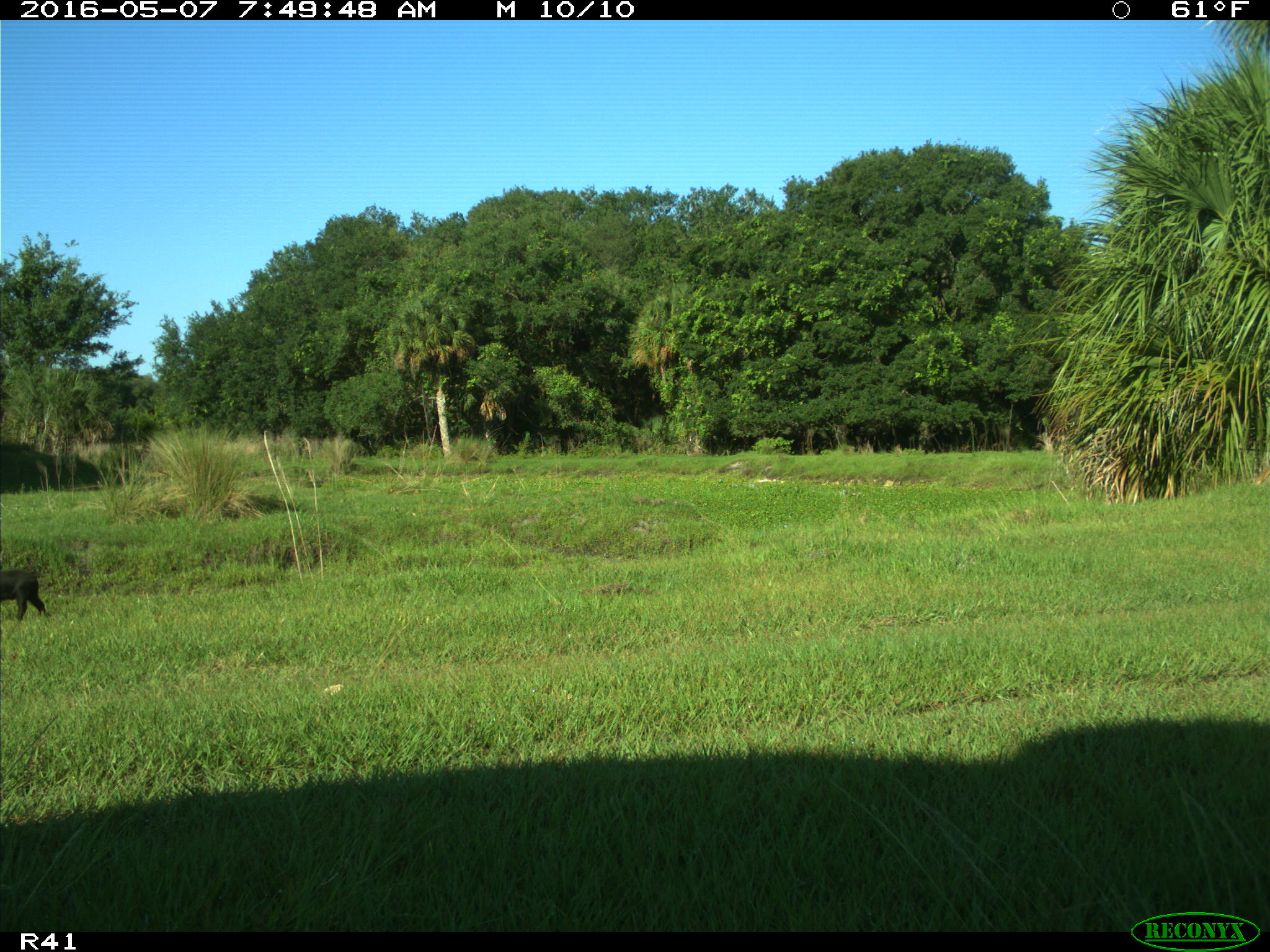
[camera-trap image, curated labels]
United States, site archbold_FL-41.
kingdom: Animalia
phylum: Chordata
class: Mammalia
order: Artiodactyla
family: Suidae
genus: Sus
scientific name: Sus scrofa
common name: wild boar